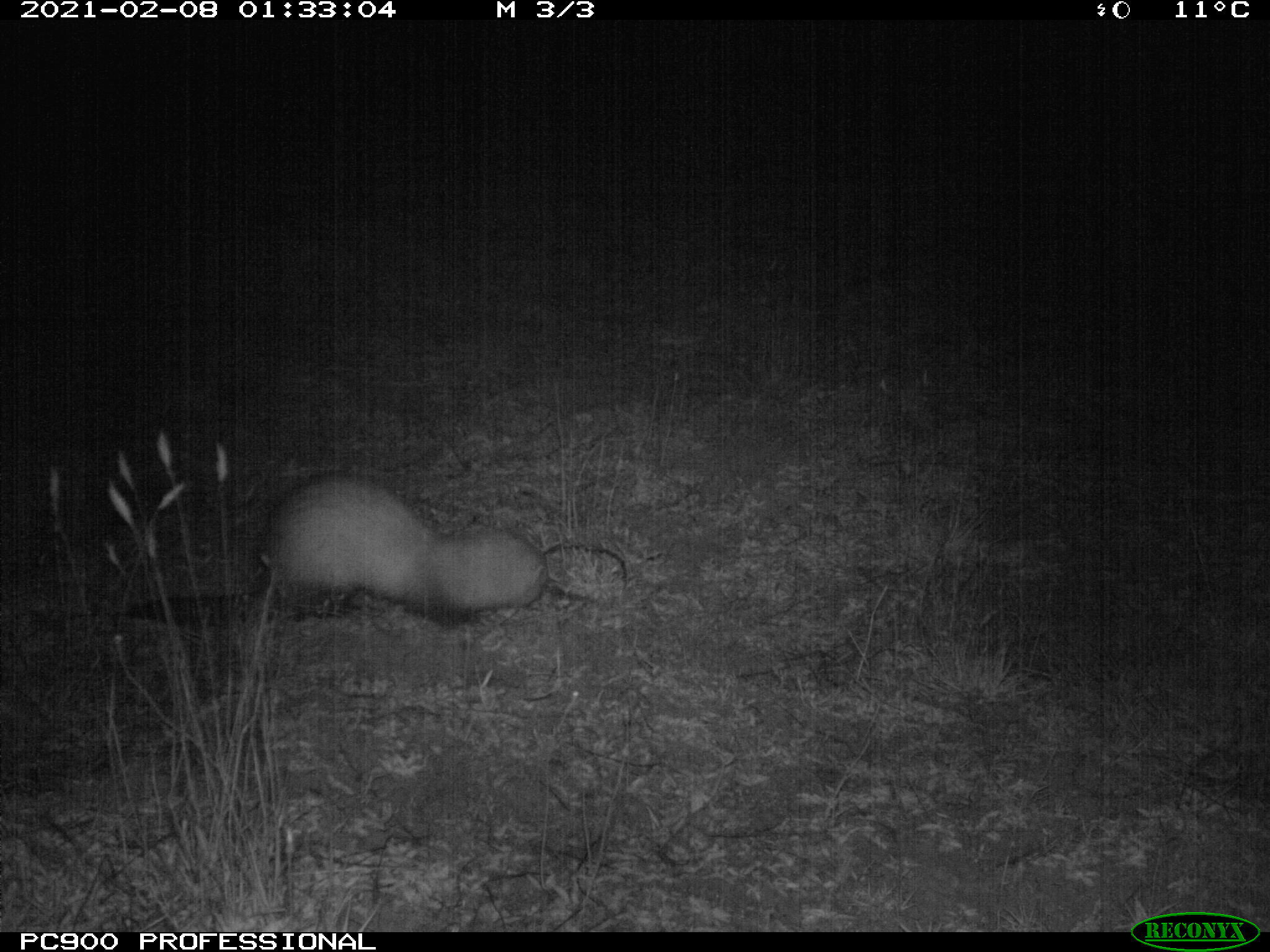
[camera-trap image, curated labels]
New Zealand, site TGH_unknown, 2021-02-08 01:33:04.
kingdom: Animalia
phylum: Chordata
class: Mammalia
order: Carnivora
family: Mustelidae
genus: Mustela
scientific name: Mustela furo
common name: ferret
Ferret (Mustela furo).